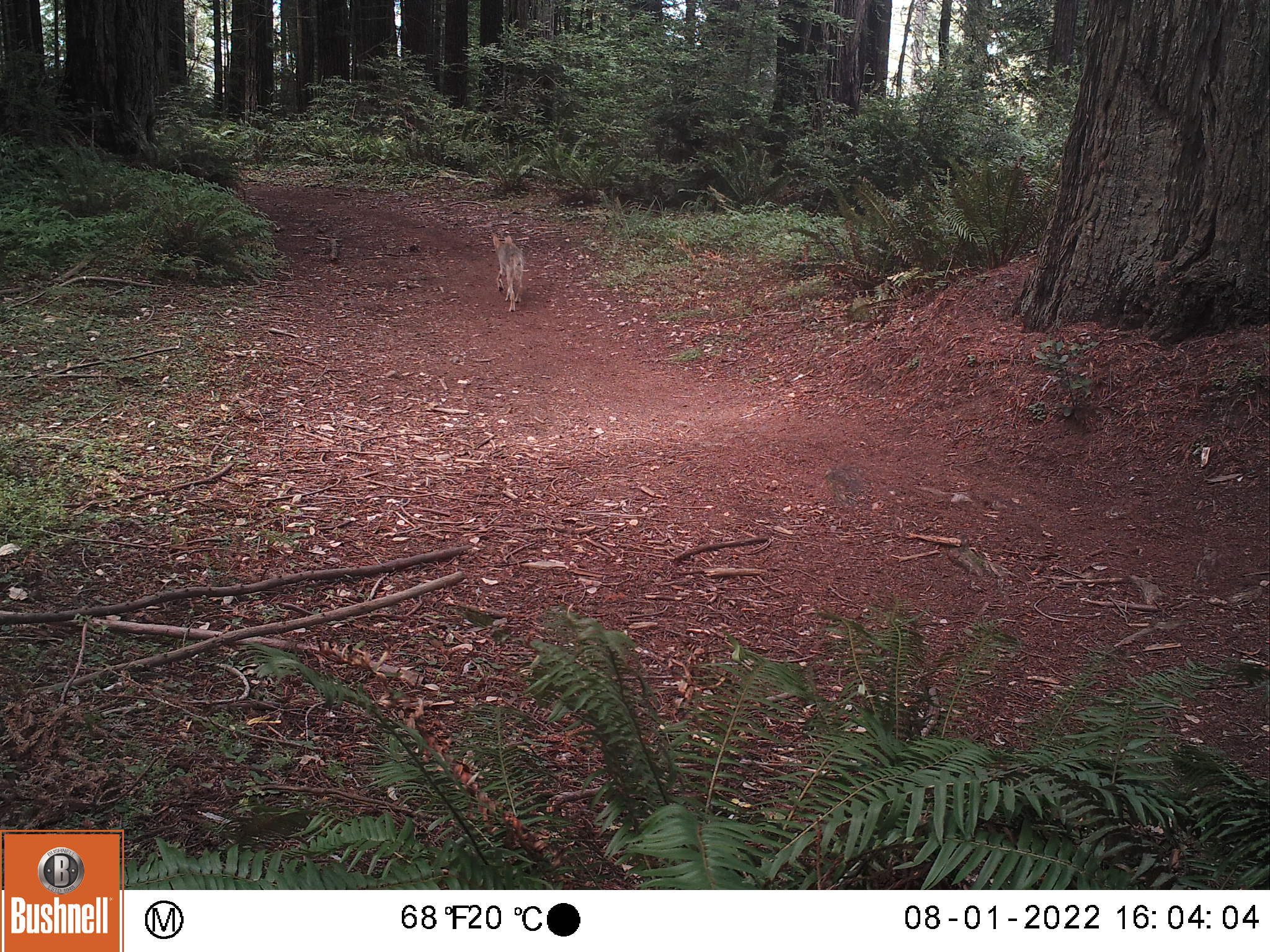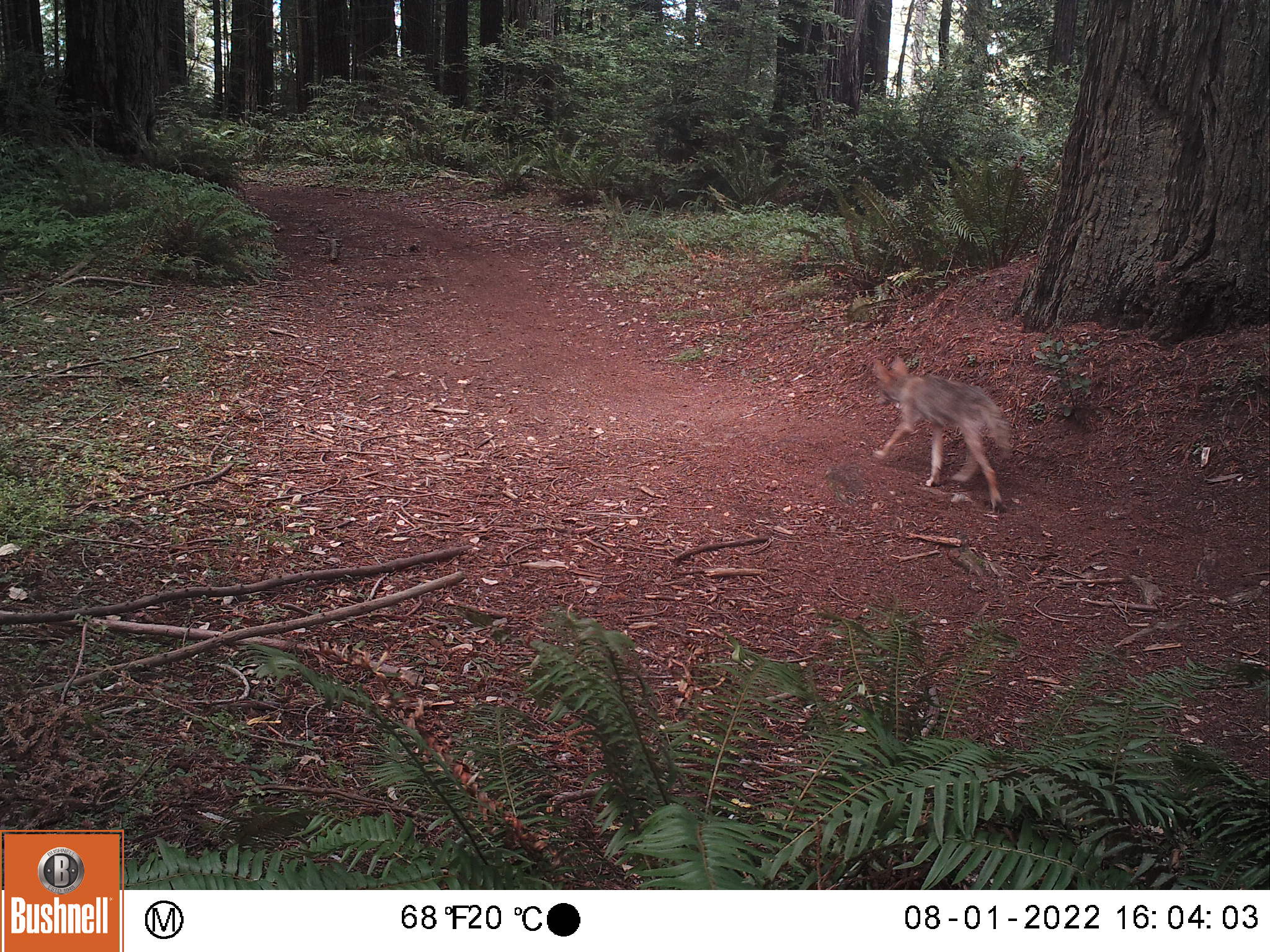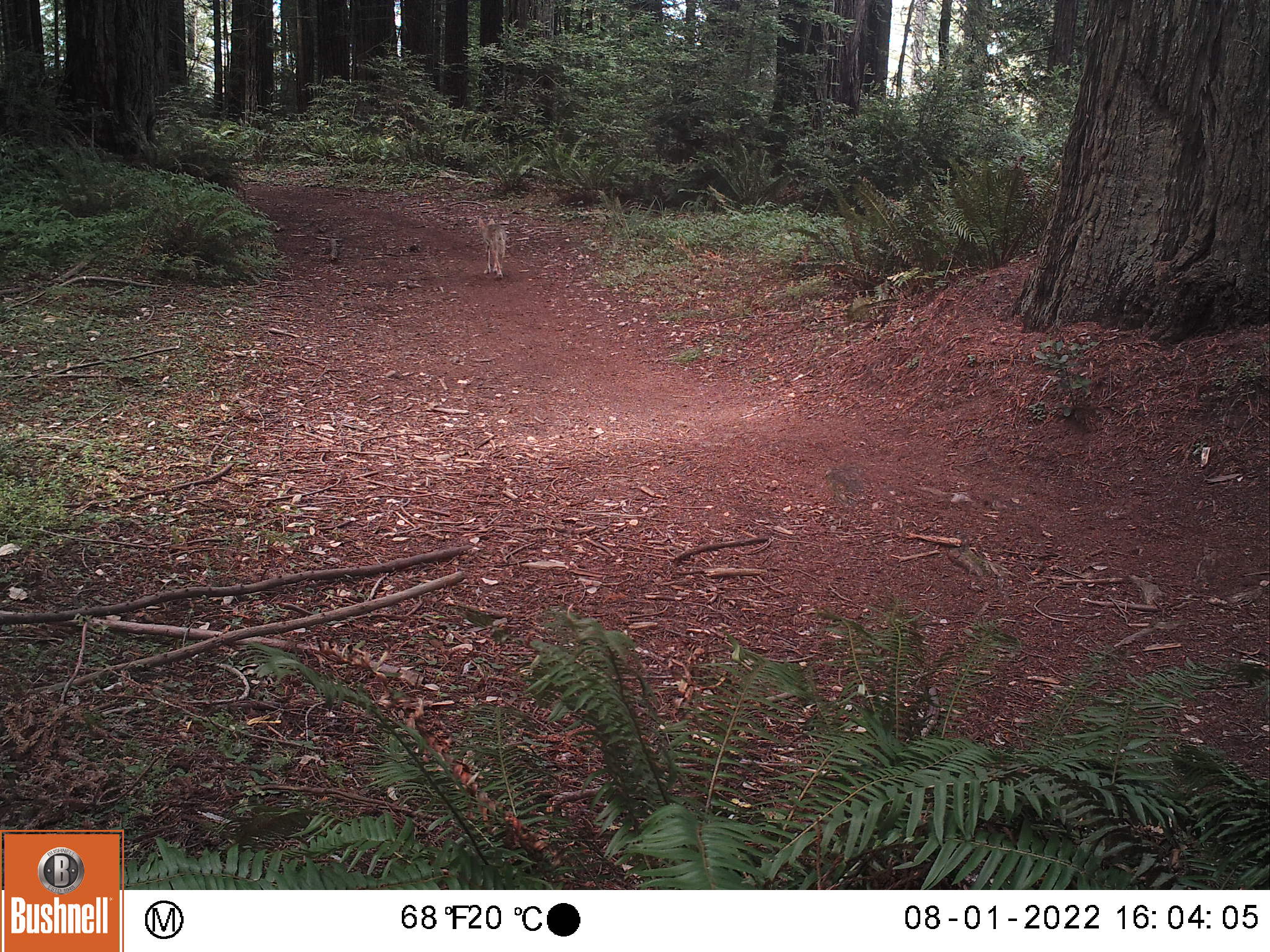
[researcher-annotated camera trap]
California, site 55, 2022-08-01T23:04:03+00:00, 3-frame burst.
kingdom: Animalia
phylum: Chordata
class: Mammalia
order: Carnivora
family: Canidae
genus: Canis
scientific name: Canis latrans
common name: coyote